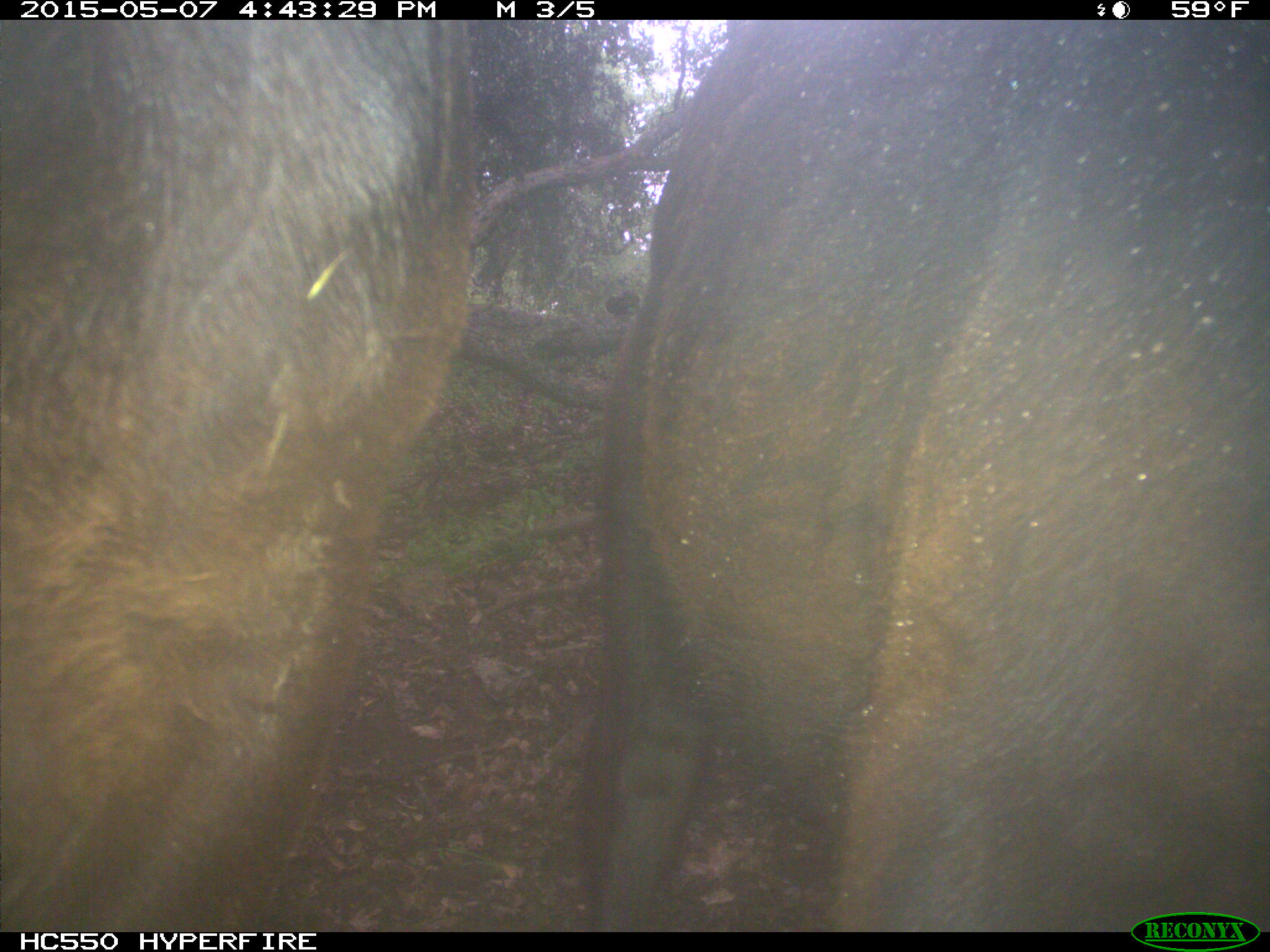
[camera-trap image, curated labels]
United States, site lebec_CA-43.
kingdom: Animalia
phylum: Chordata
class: Mammalia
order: Artiodactyla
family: Bovidae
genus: Bos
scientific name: Bos taurus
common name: domestic cow